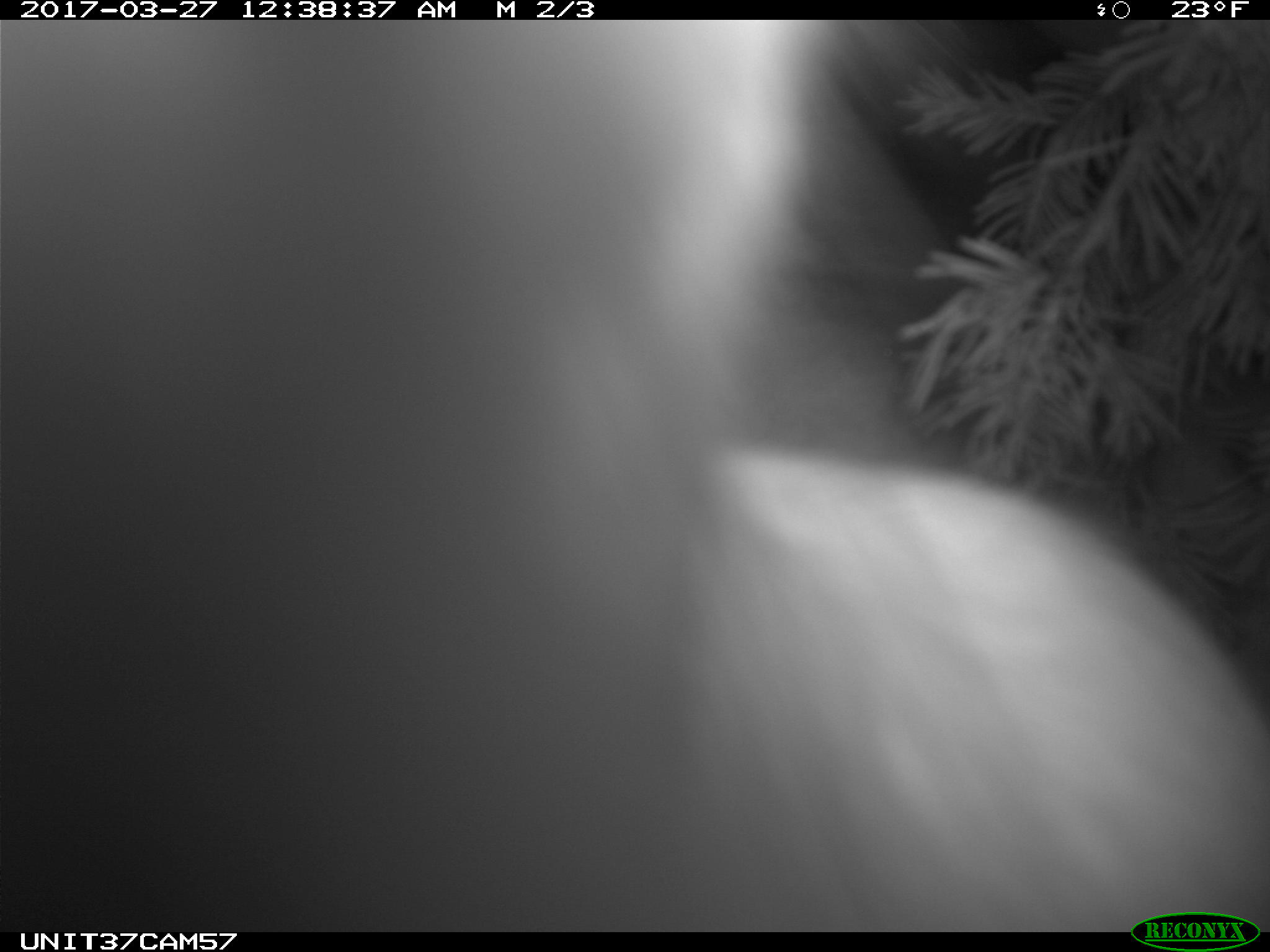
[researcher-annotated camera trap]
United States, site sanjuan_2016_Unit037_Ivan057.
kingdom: Animalia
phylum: Chordata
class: Mammalia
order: Lagomorpha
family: Leporidae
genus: Lepus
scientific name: Lepus americanus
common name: snowshoe hare